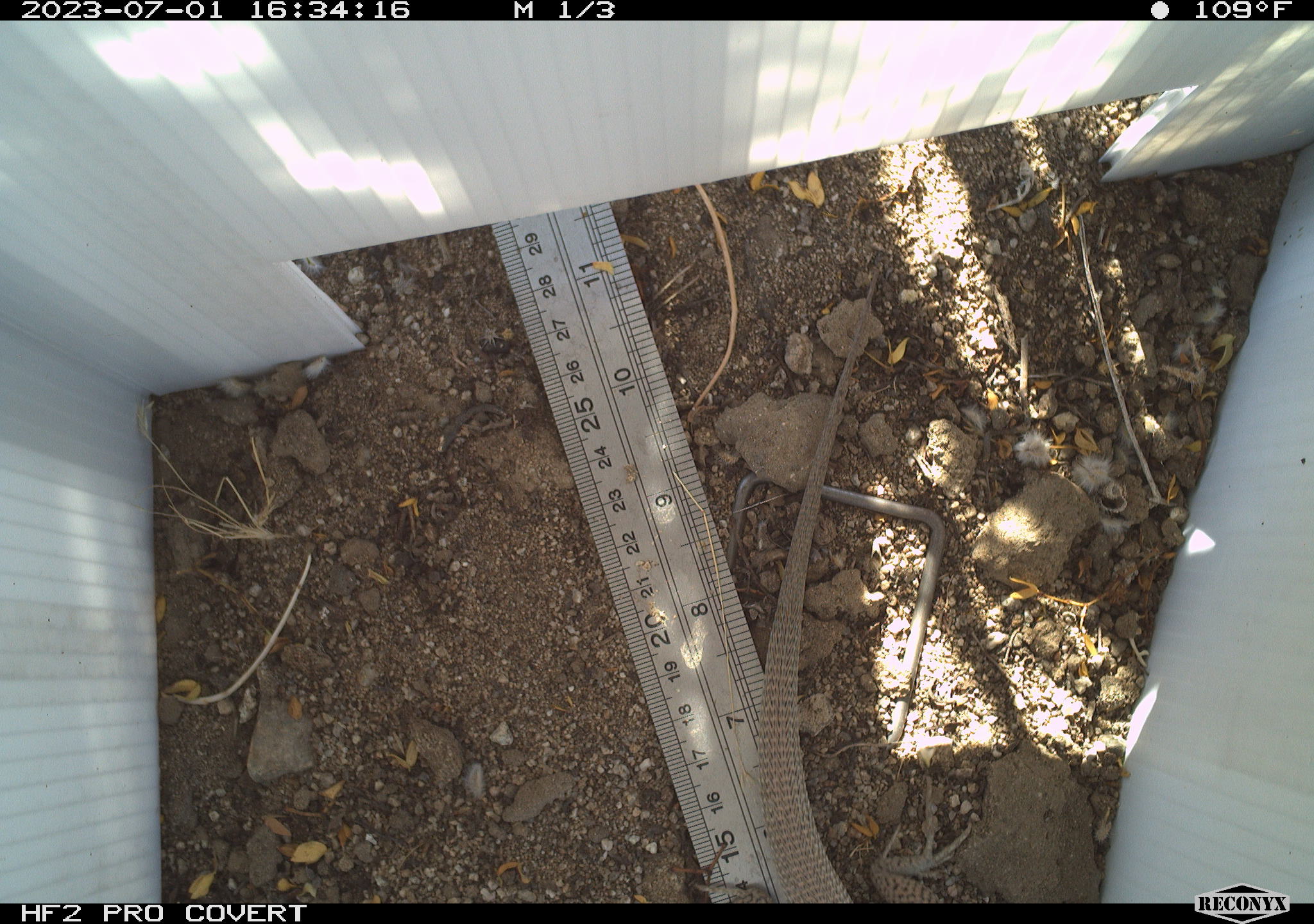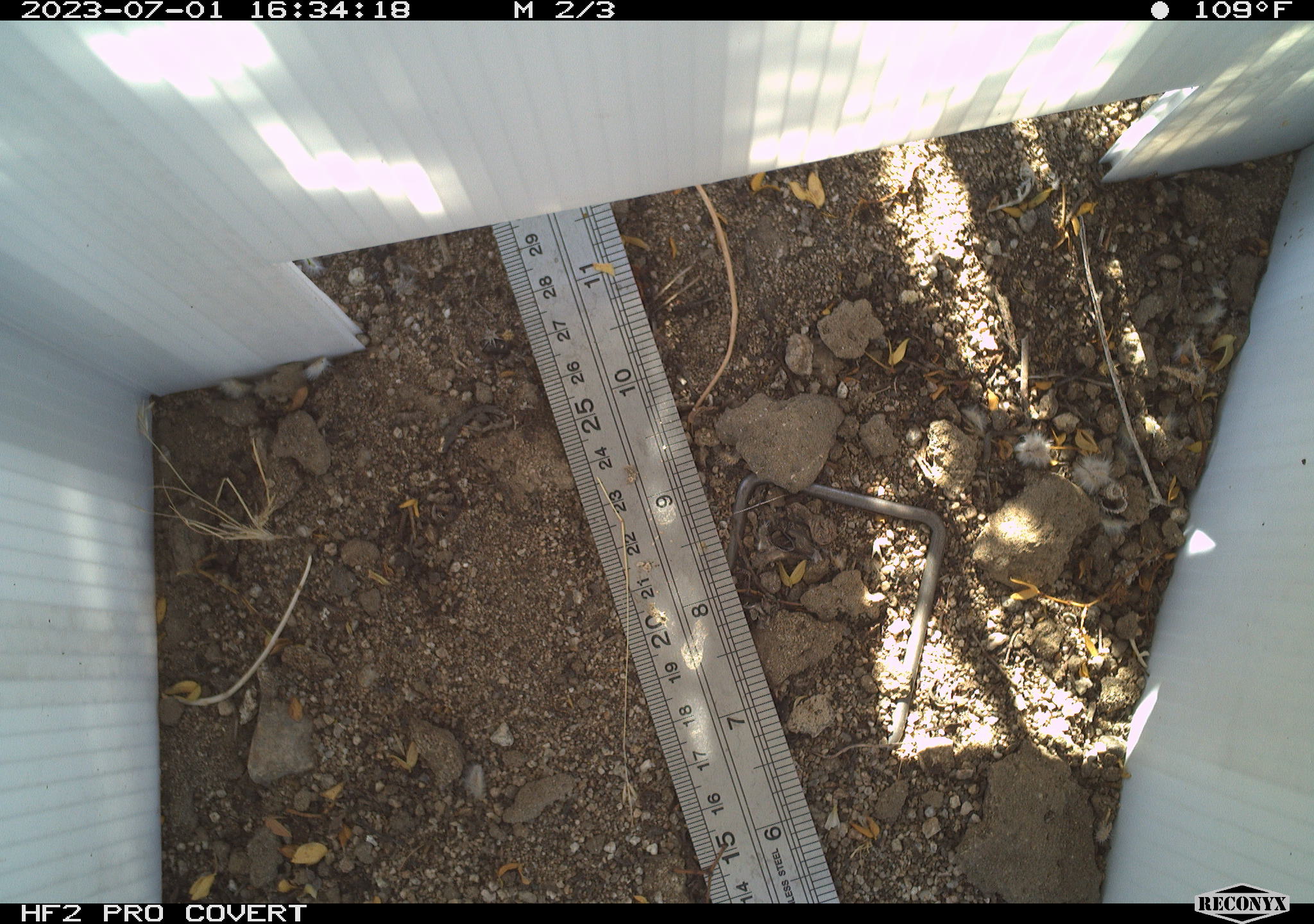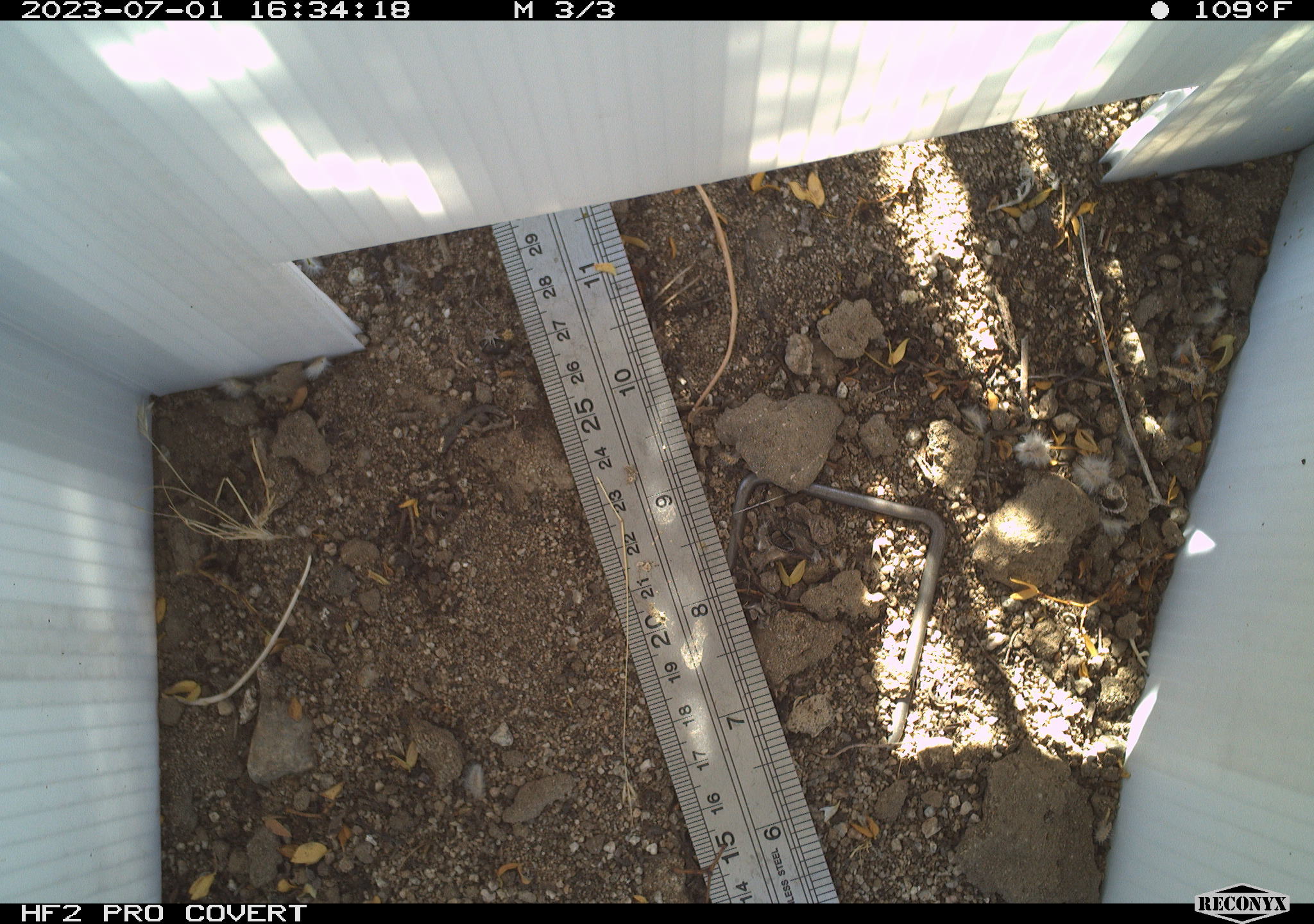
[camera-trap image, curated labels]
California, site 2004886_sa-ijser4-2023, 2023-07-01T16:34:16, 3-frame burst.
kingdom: Animalia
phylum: Chordata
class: Reptilia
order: Squamata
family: Teiidae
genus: Aspidoscelis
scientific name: Aspidoscelis tigris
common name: western whiptail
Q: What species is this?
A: Western whiptail (Aspidoscelis tigris).